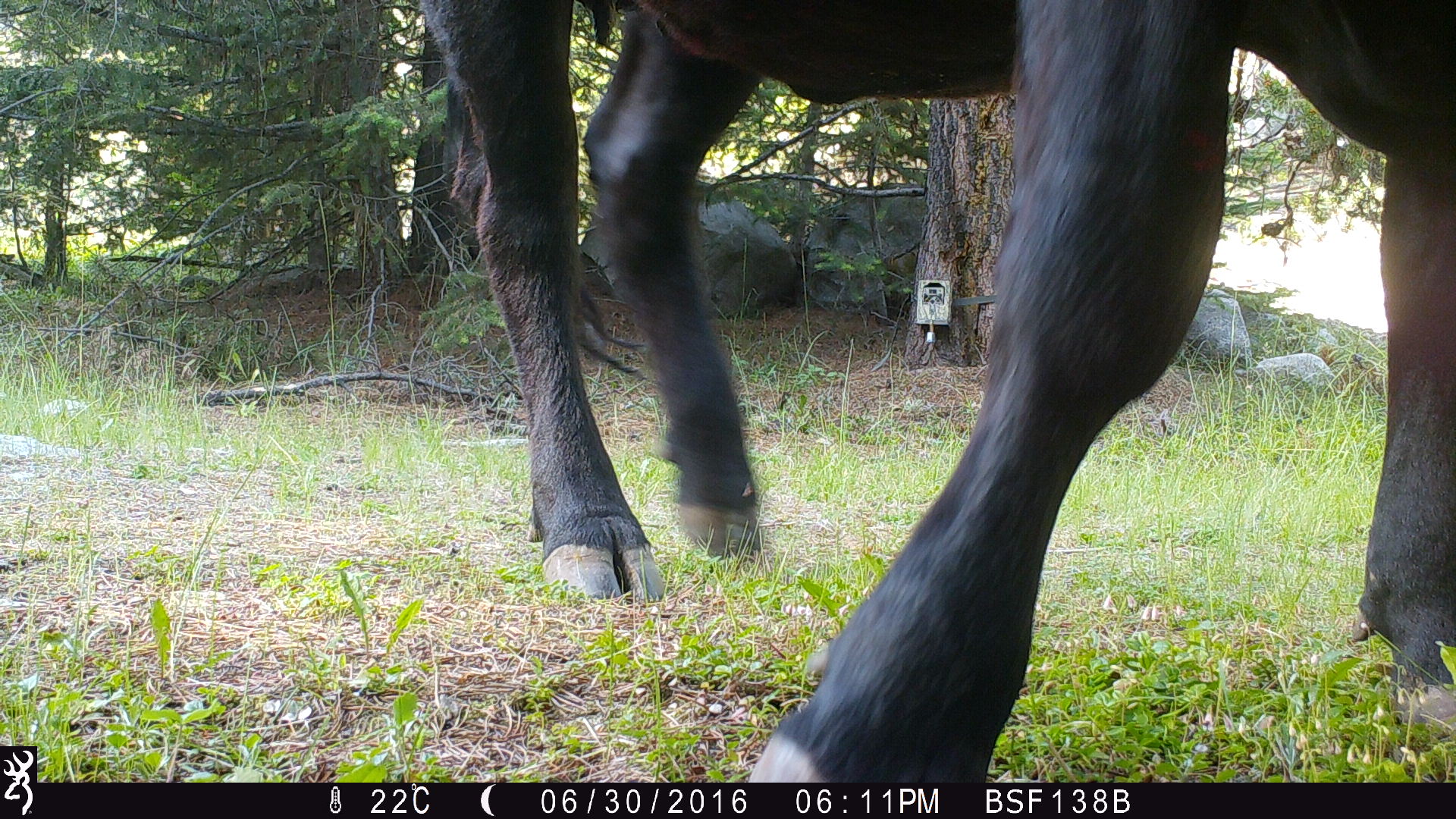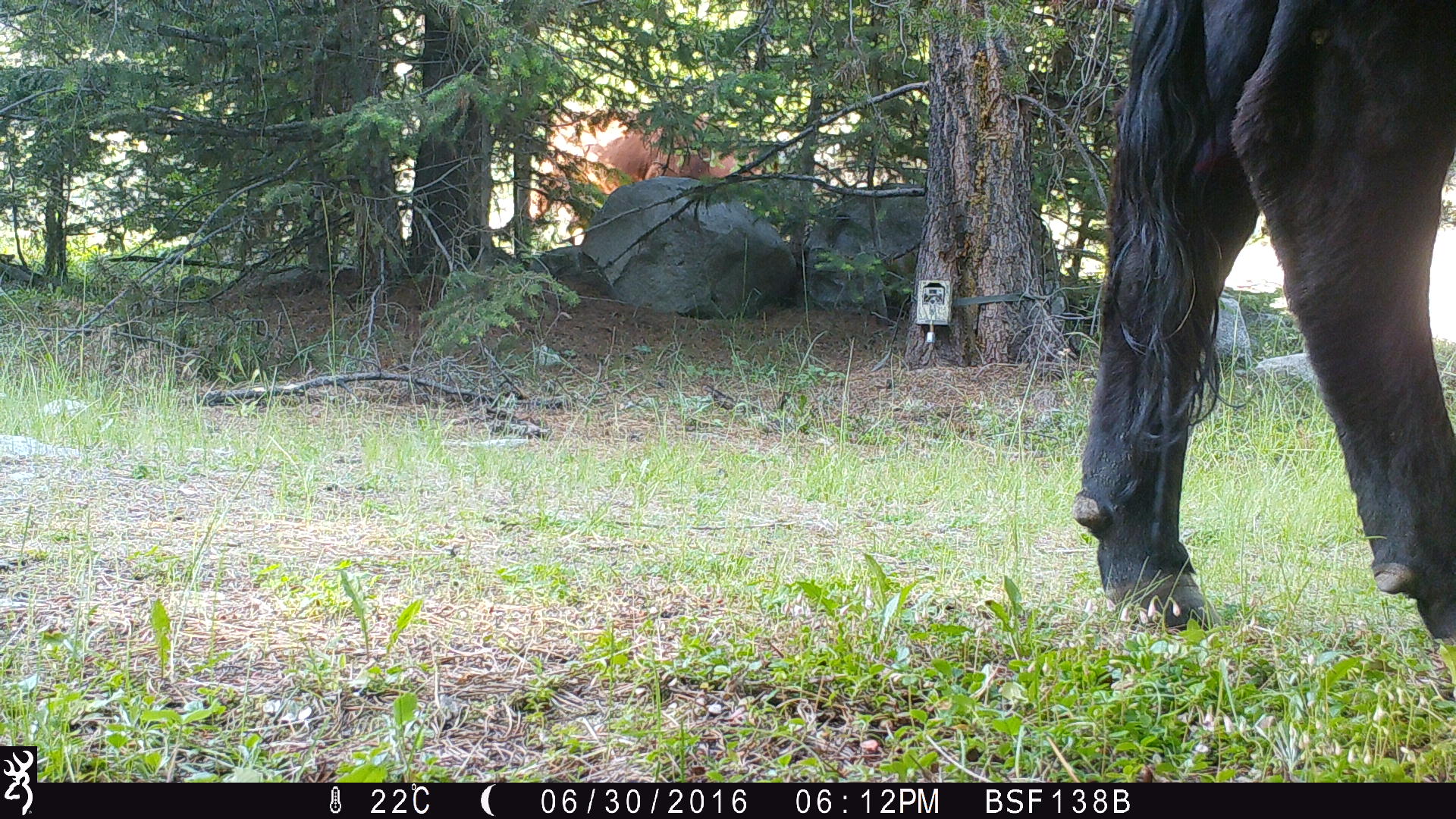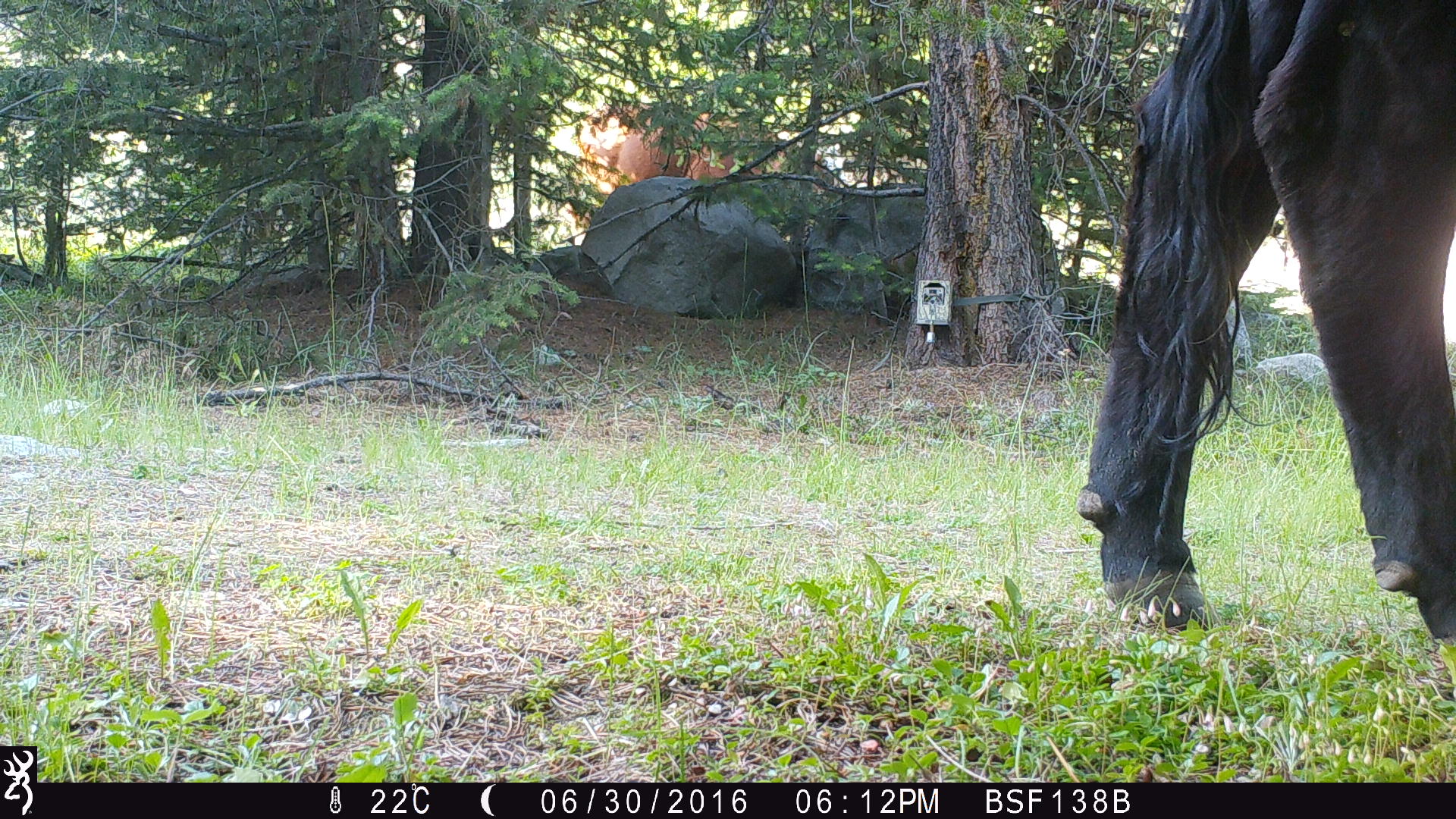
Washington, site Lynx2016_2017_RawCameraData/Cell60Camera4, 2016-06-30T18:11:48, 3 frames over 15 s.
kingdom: Animalia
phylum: Chordata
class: Mammalia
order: Artiodactyla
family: Bovidae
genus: Bos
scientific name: Bos taurus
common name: domestic cattle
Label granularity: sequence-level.